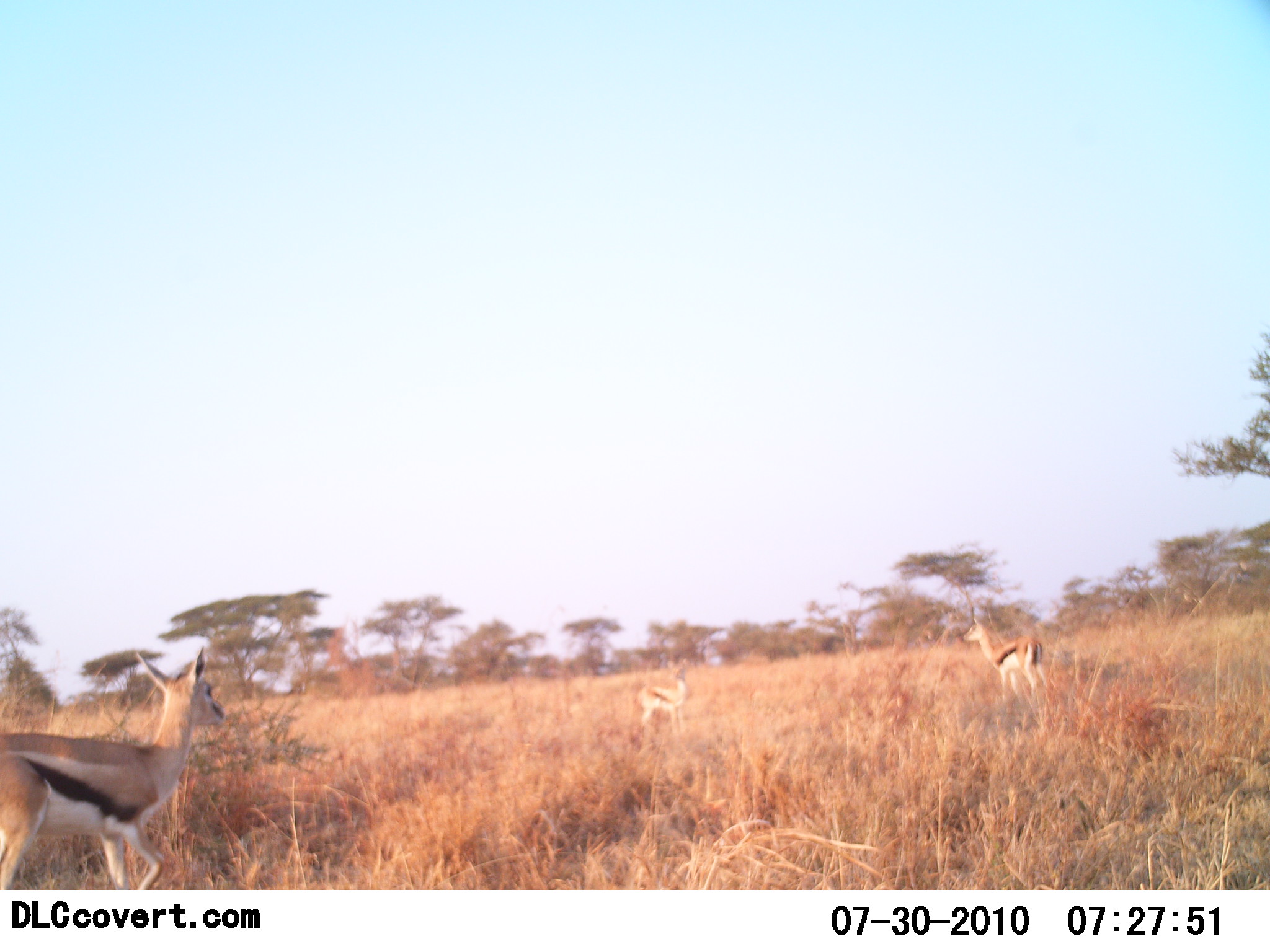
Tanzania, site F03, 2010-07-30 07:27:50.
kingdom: Animalia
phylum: Chordata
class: Mammalia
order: Artiodactyla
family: Bovidae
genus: Eudorcas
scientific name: Eudorcas thomsonii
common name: thomson's gazelle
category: gazellethomsons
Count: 3.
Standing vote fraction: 83%.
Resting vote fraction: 0%.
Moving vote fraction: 42%.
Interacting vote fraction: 0%.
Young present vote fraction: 17%.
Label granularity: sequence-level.